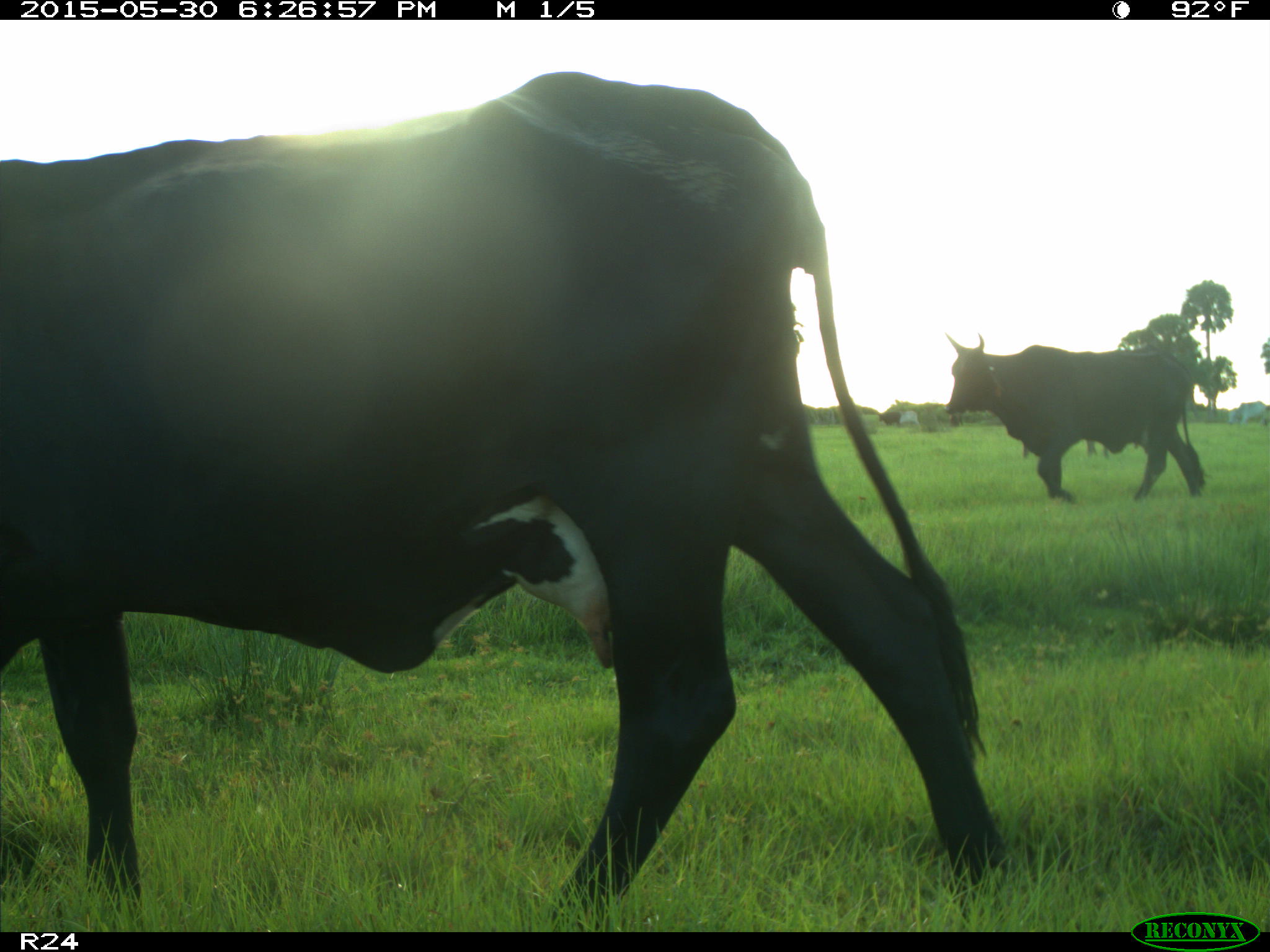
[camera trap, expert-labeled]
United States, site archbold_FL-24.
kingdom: Animalia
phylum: Chordata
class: Mammalia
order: Artiodactyla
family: Bovidae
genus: Bos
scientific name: Bos taurus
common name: domestic cow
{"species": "Bos taurus (domestic cow)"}